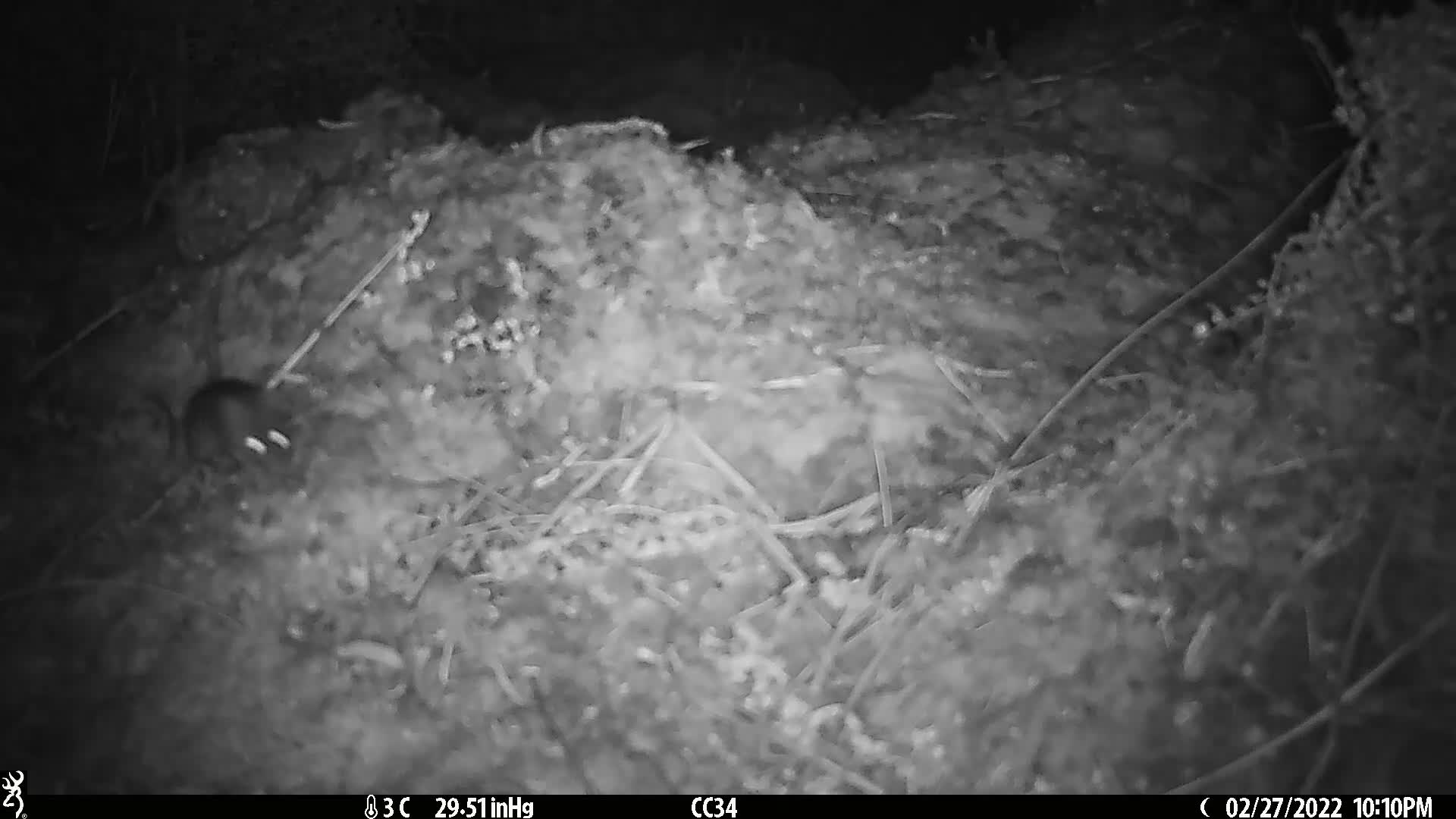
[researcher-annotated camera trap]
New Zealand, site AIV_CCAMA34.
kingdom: Animalia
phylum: Chordata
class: Mammalia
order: Rodentia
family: Muridae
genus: Mus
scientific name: Mus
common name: mouse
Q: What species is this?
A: Mouse (Mus).